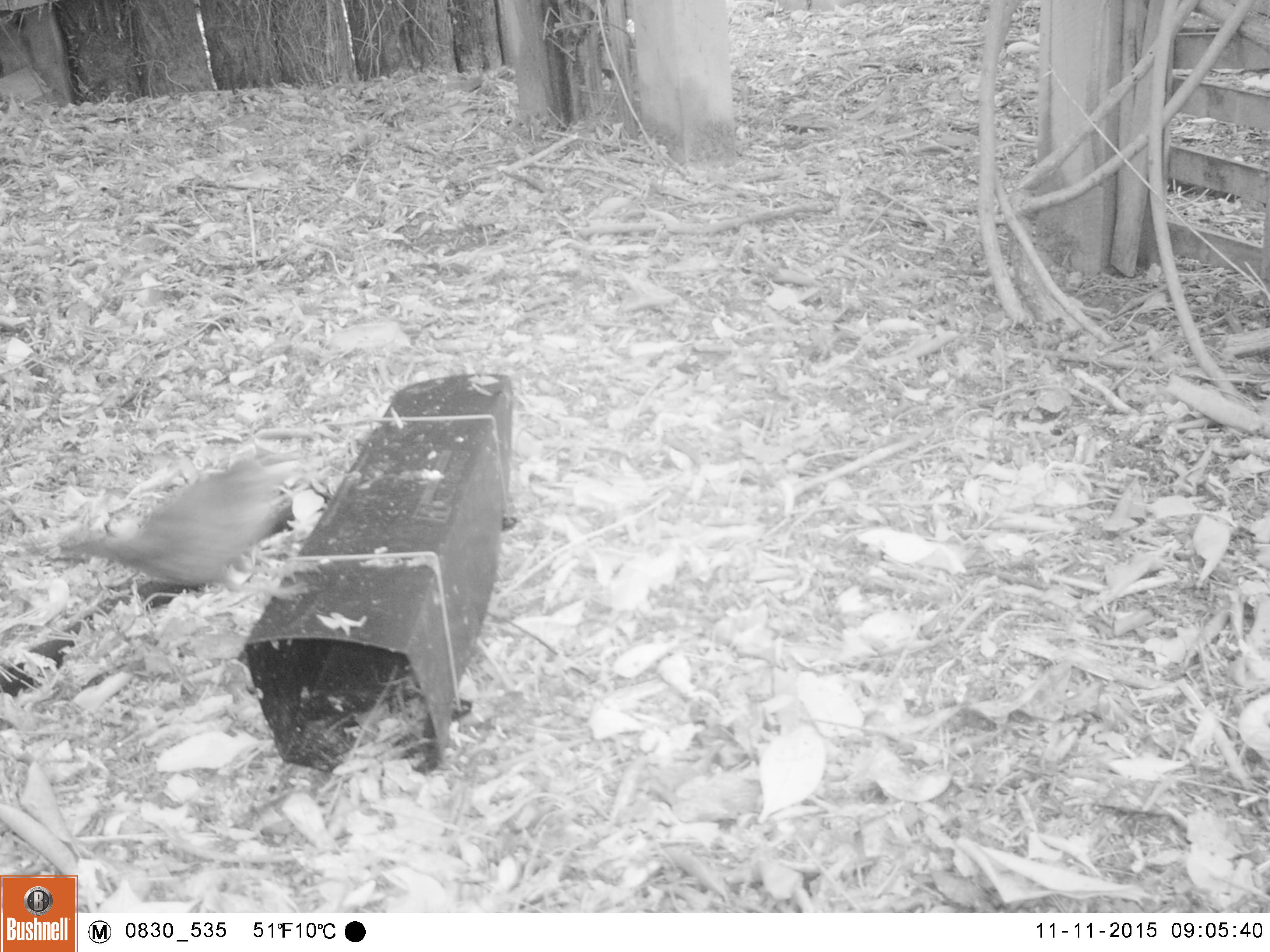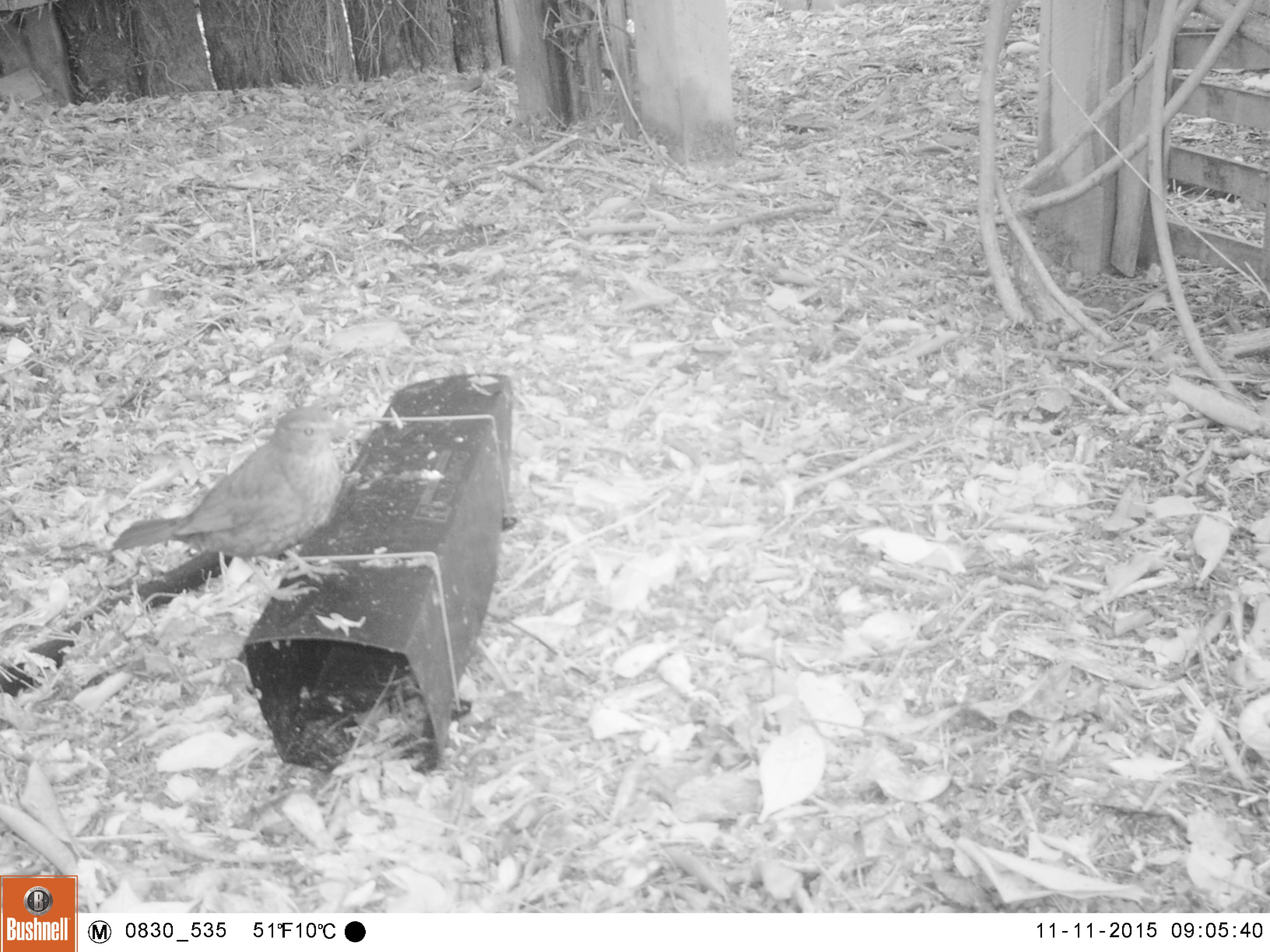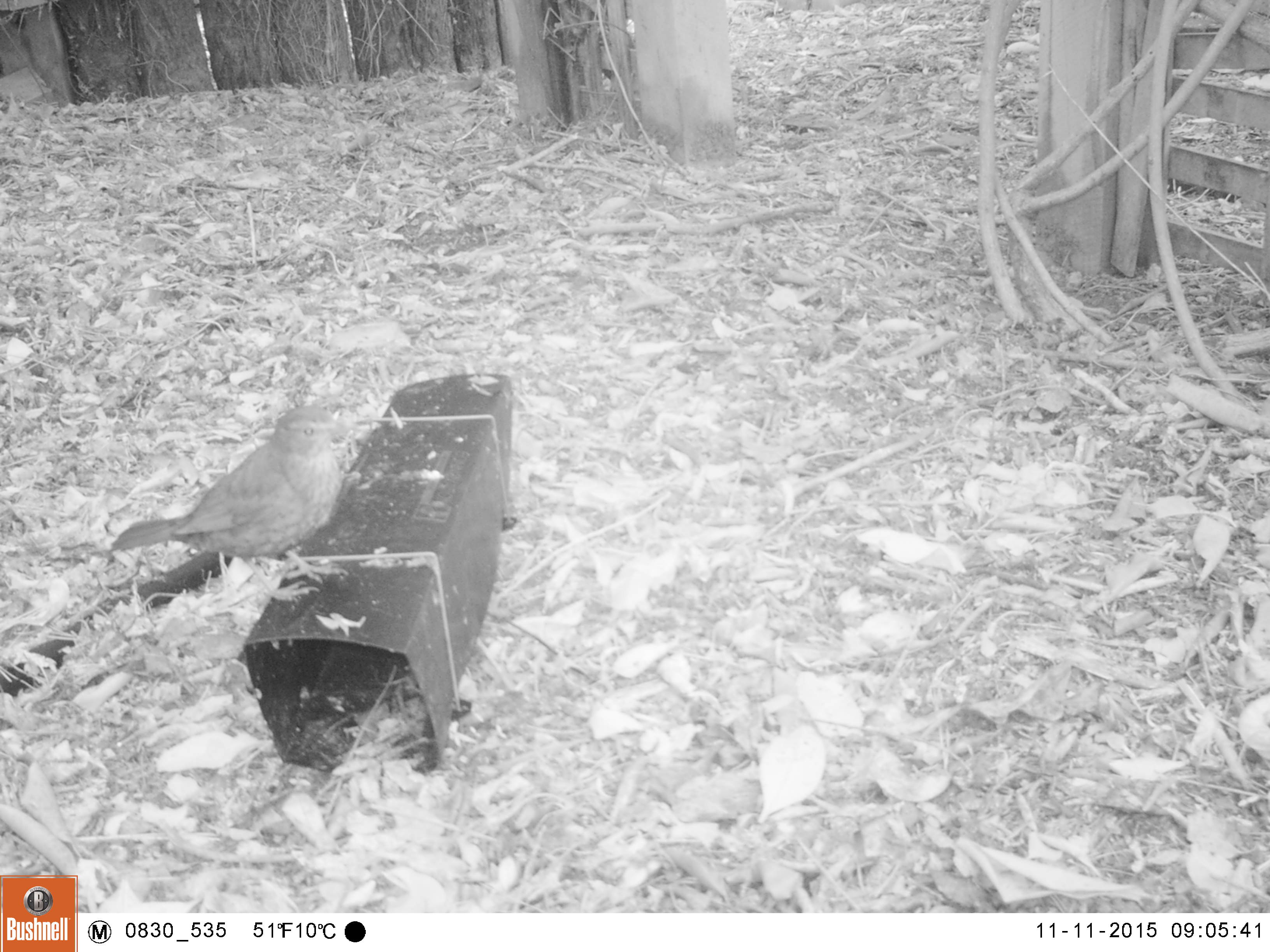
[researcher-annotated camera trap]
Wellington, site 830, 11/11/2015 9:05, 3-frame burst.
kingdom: Animalia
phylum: Chordata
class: Aves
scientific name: Aves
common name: bird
Bird (Aves).